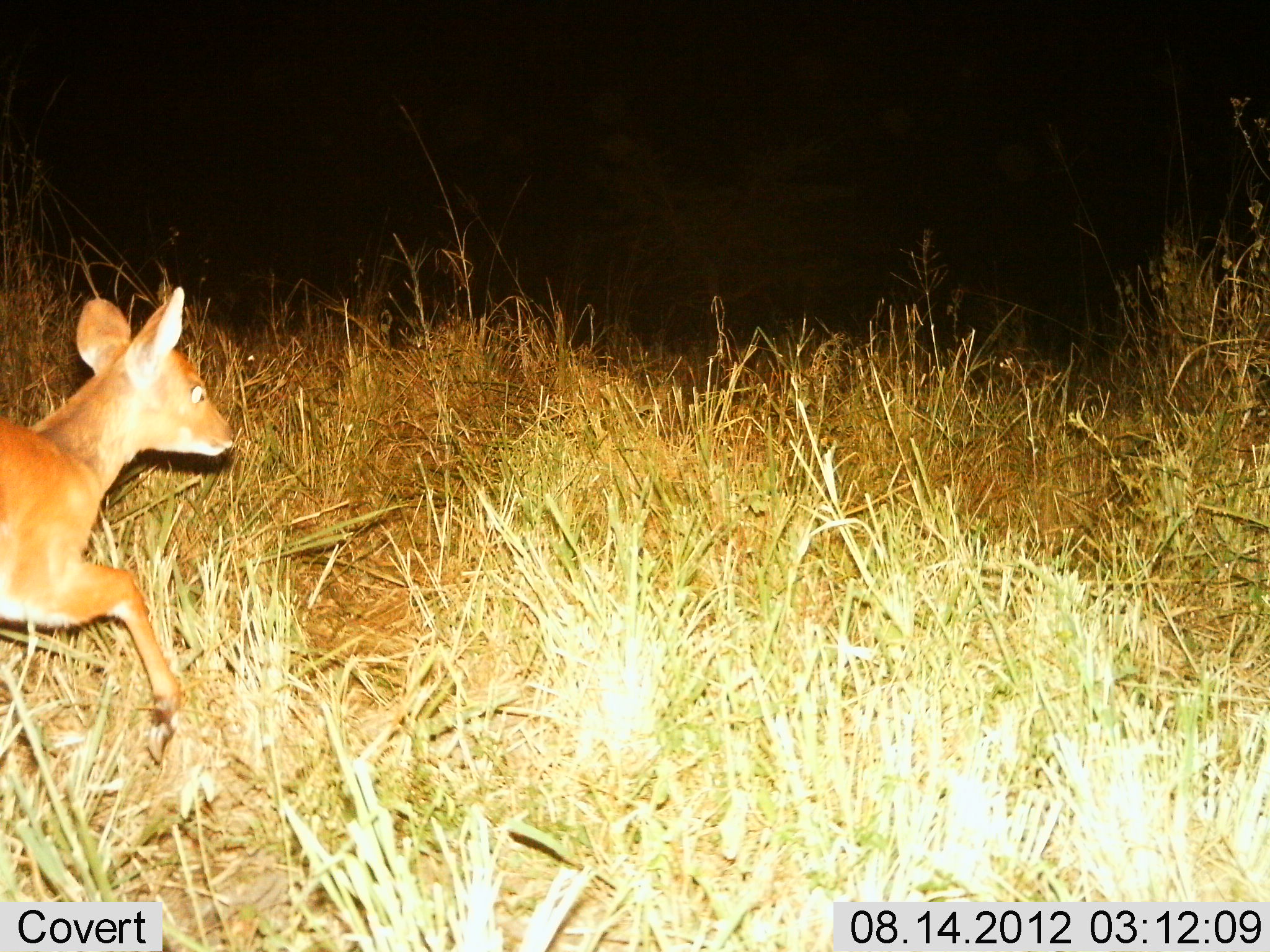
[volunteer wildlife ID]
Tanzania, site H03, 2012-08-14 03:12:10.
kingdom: Animalia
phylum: Chordata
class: Mammalia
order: Artiodactyla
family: Bovidae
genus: Madoqua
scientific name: Madoqua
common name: dikdik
Dikdik (Madoqua), count 1. Behavior (volunteer vote fractions): standing 20%, resting 0%, moving 90%, interacting 0%. Young present (vote fraction): 0%. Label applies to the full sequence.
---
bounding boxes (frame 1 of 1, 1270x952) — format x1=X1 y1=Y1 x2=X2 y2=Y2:
animal: x1=0 y1=286 x2=240 y2=743